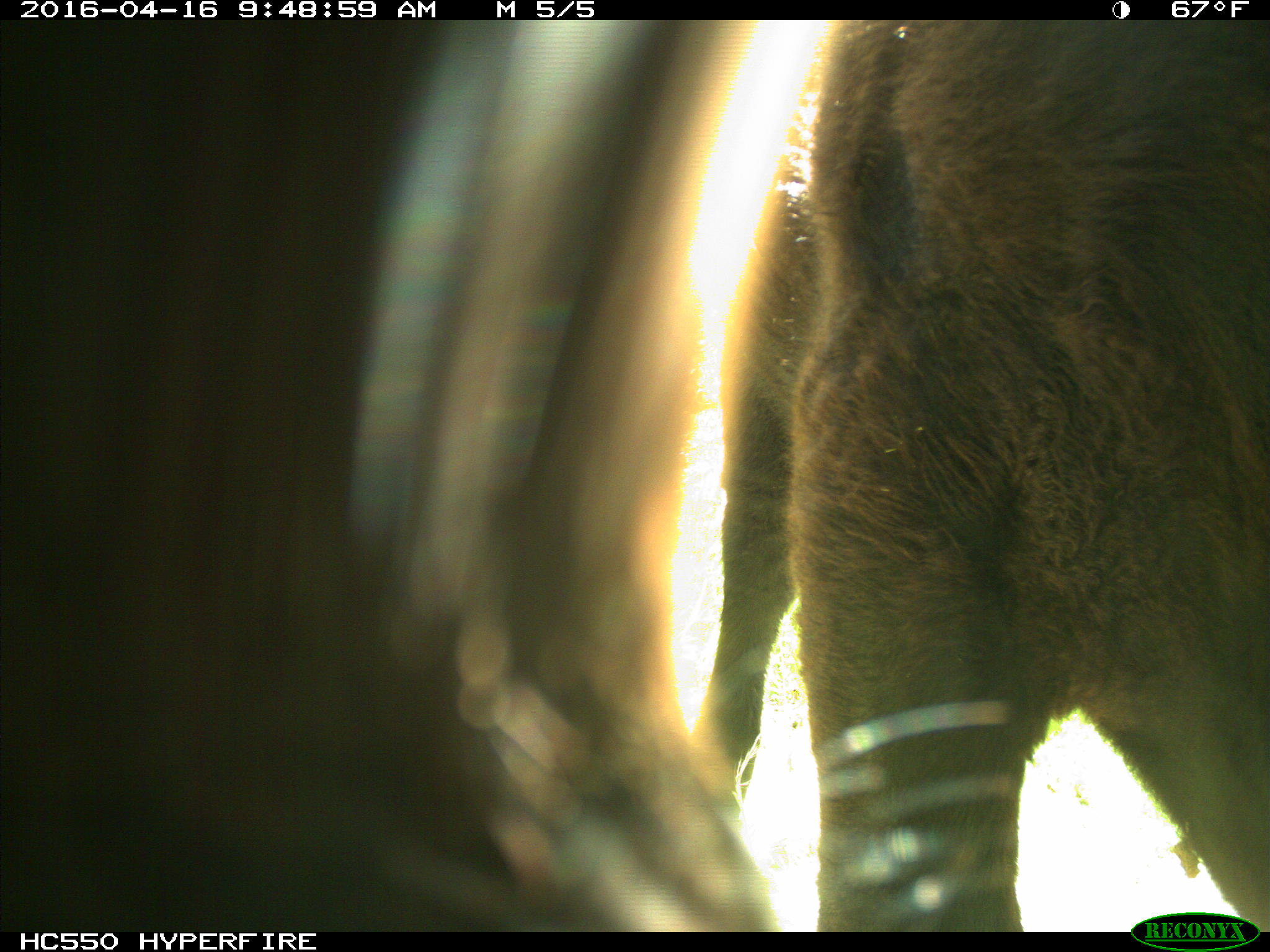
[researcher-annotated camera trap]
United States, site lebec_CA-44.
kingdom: Animalia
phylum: Chordata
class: Mammalia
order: Artiodactyla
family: Bovidae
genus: Bos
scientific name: Bos taurus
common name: domestic cow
Bos taurus (domestic cow).